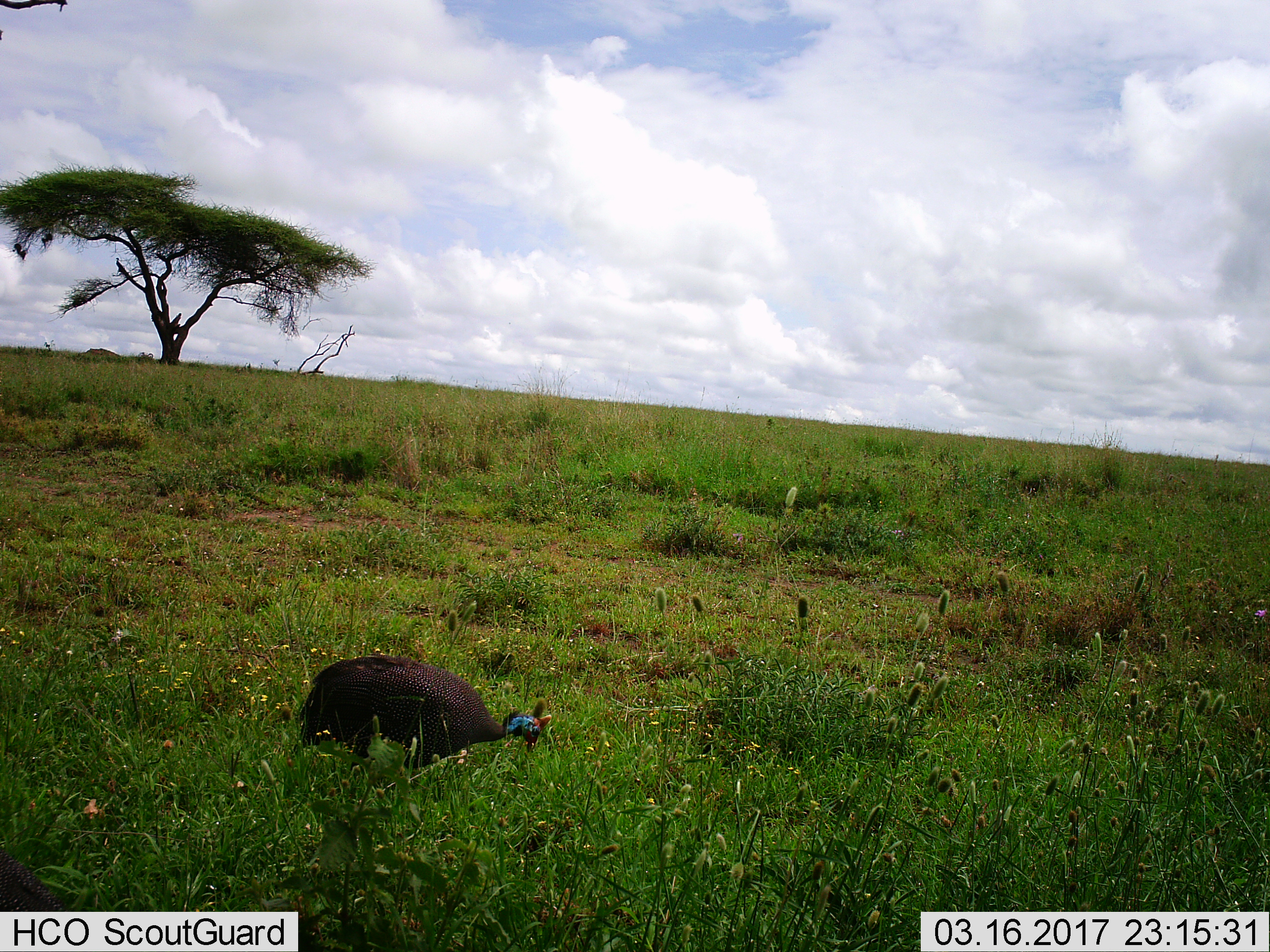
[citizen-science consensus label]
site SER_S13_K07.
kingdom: Animalia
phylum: Chordata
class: Aves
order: Galliformes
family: Numididae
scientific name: Numididae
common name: guineafowl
Guineafowl (Numididae), count 1. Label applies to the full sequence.